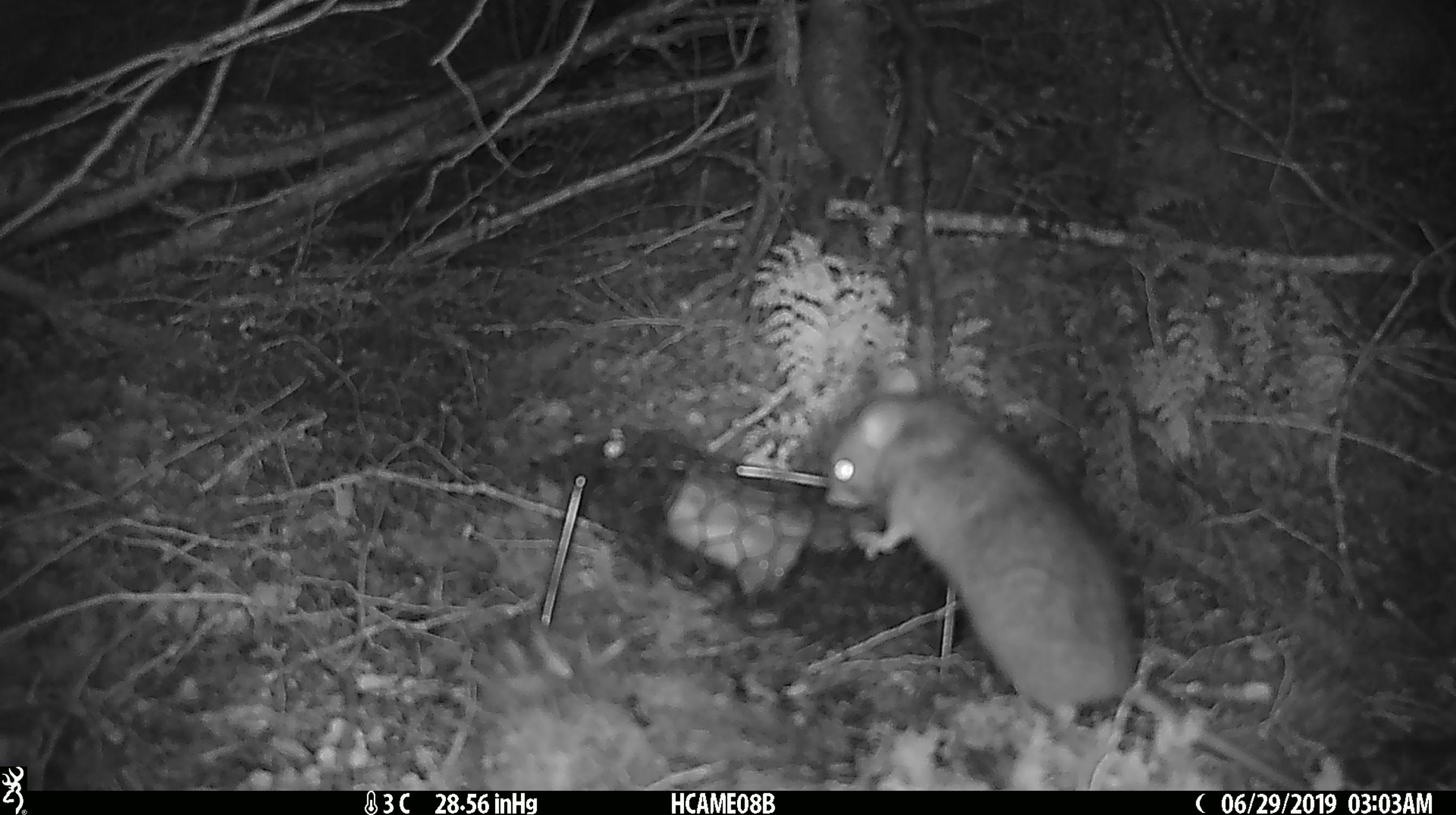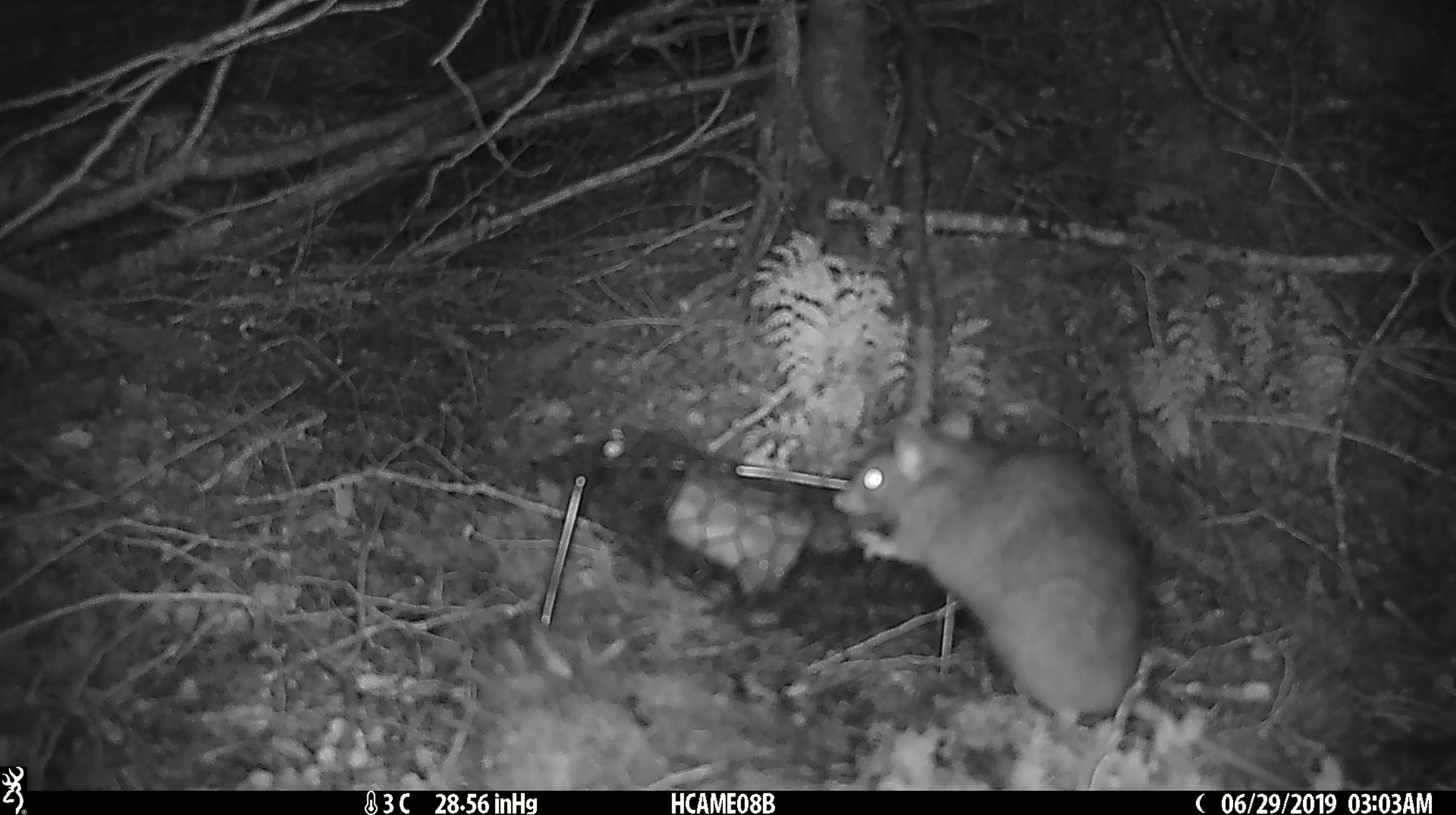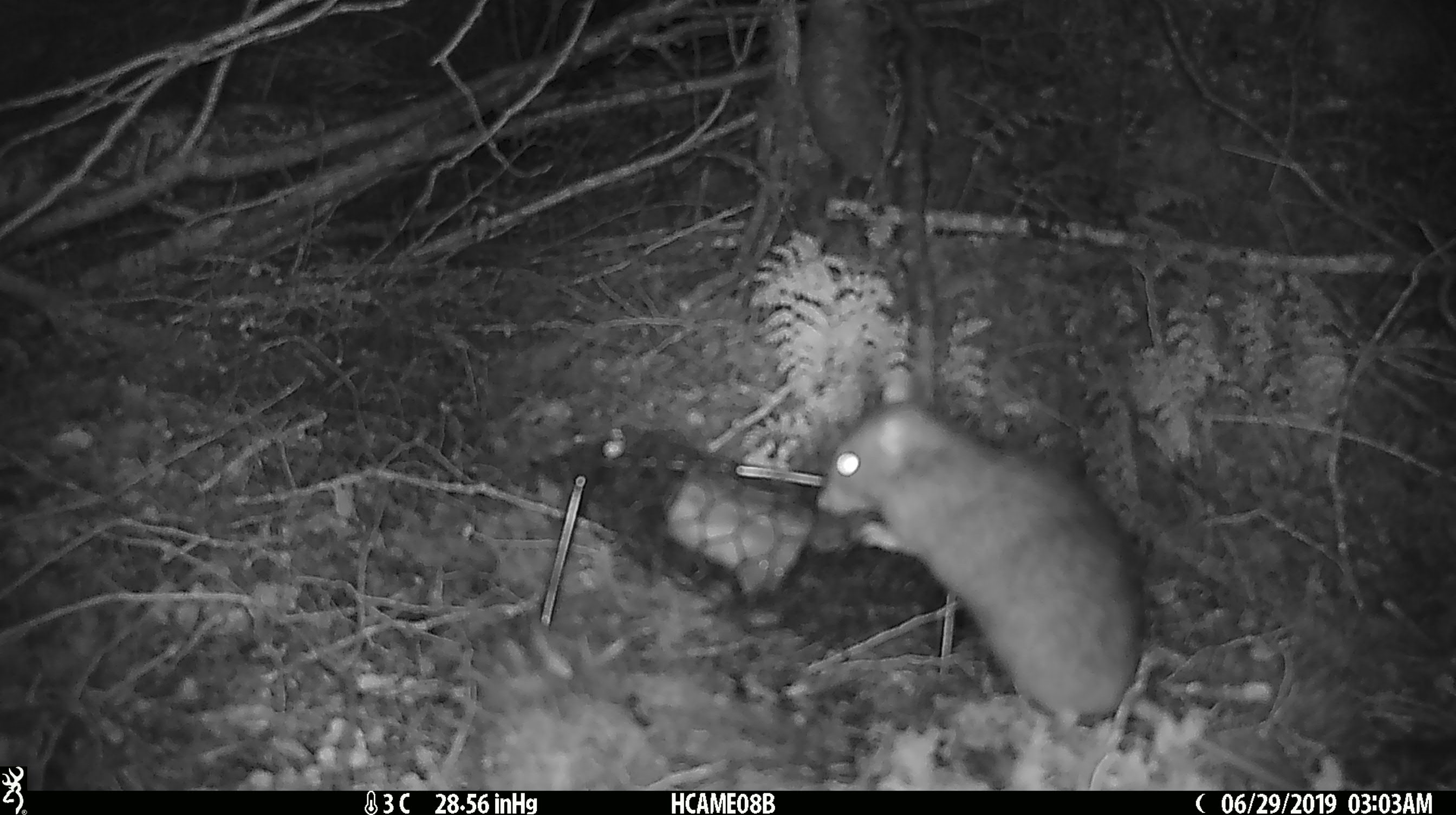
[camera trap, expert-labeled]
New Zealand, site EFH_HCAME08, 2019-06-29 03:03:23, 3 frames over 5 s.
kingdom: Animalia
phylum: Chordata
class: Mammalia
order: Rodentia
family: Muridae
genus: Rattus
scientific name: Rattus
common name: rat